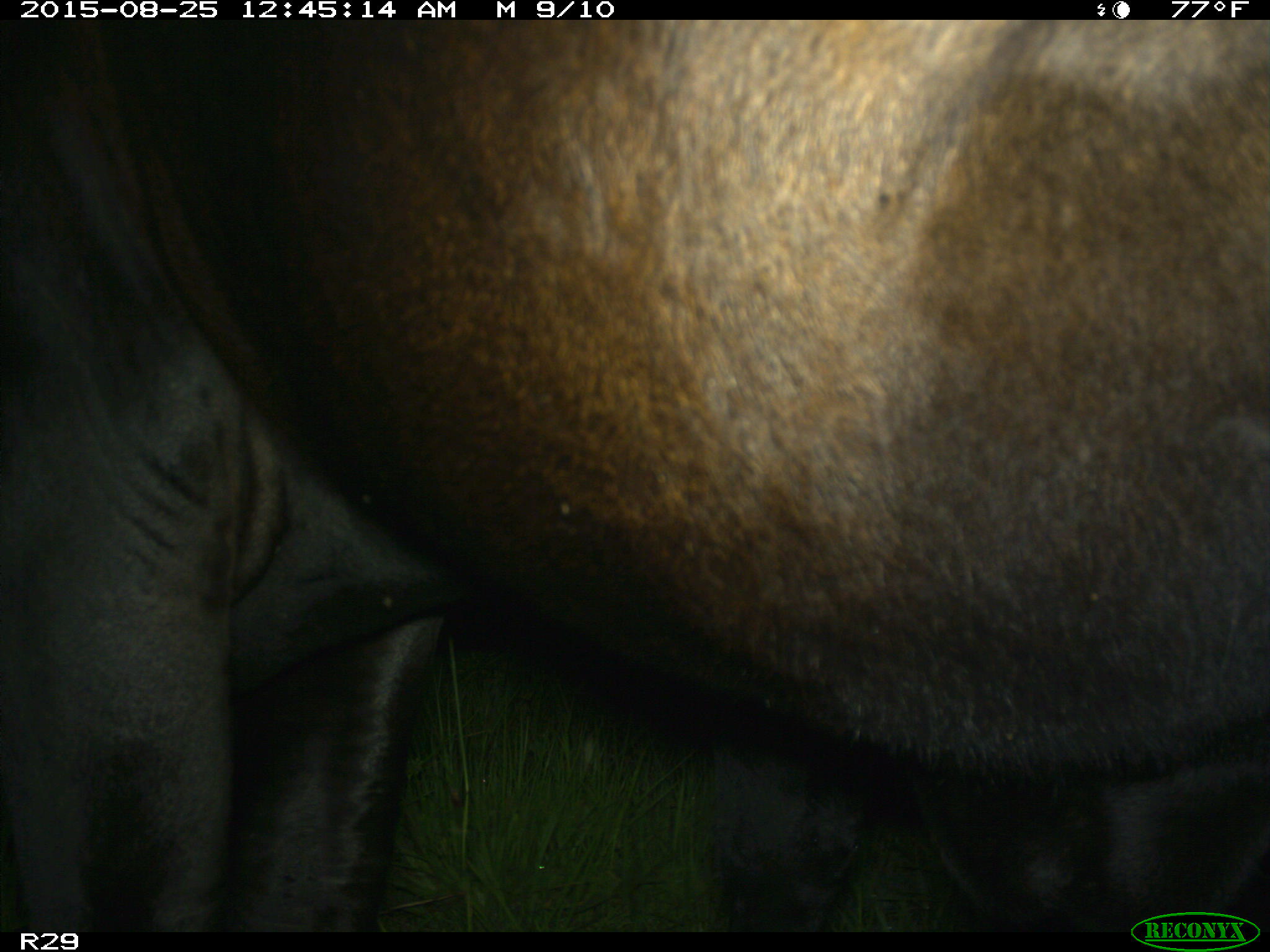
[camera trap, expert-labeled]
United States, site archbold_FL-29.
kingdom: Animalia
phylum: Chordata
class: Mammalia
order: Artiodactyla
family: Bovidae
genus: Bos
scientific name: Bos taurus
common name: domestic cow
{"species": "Bos taurus (domestic cow)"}